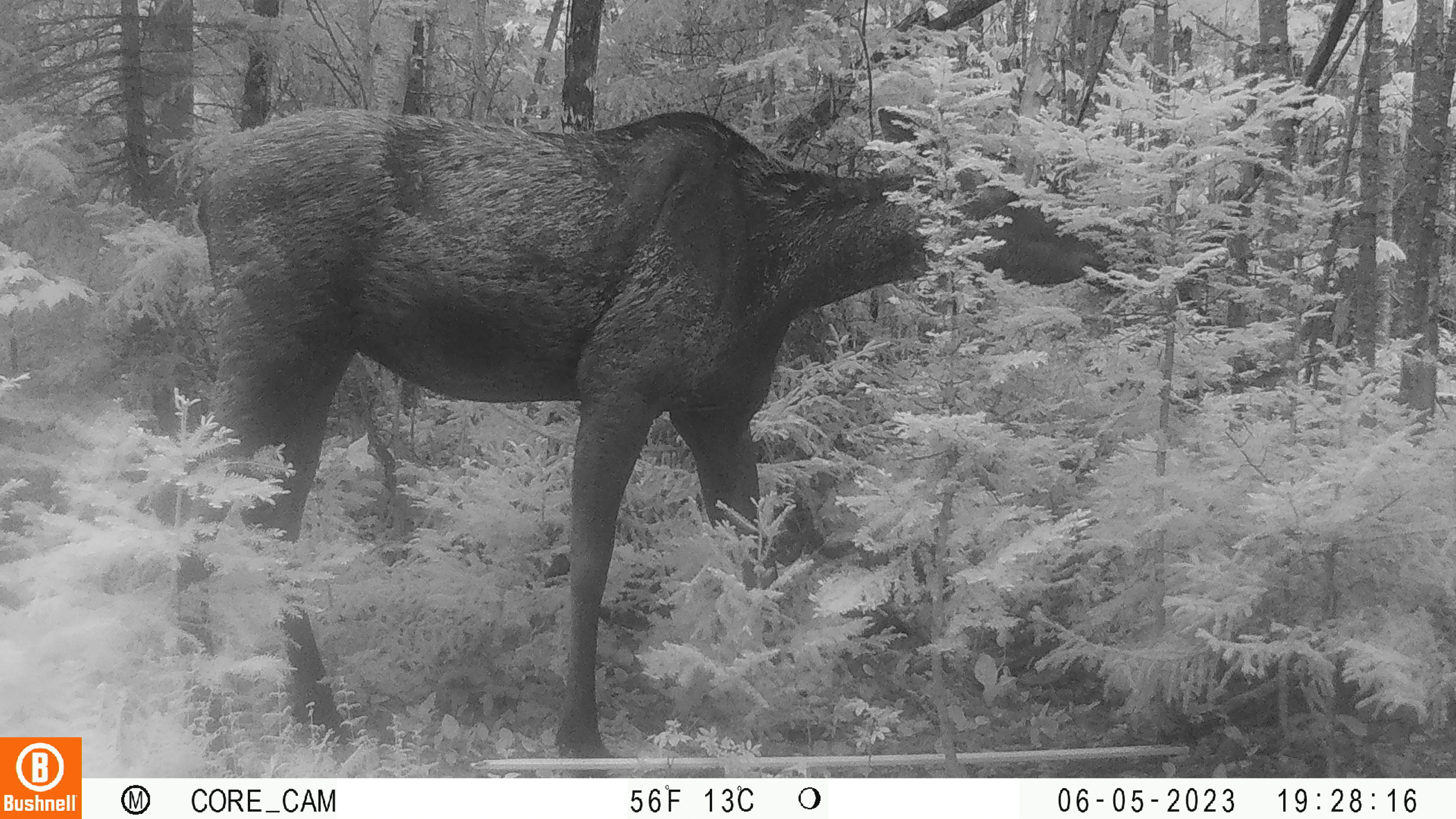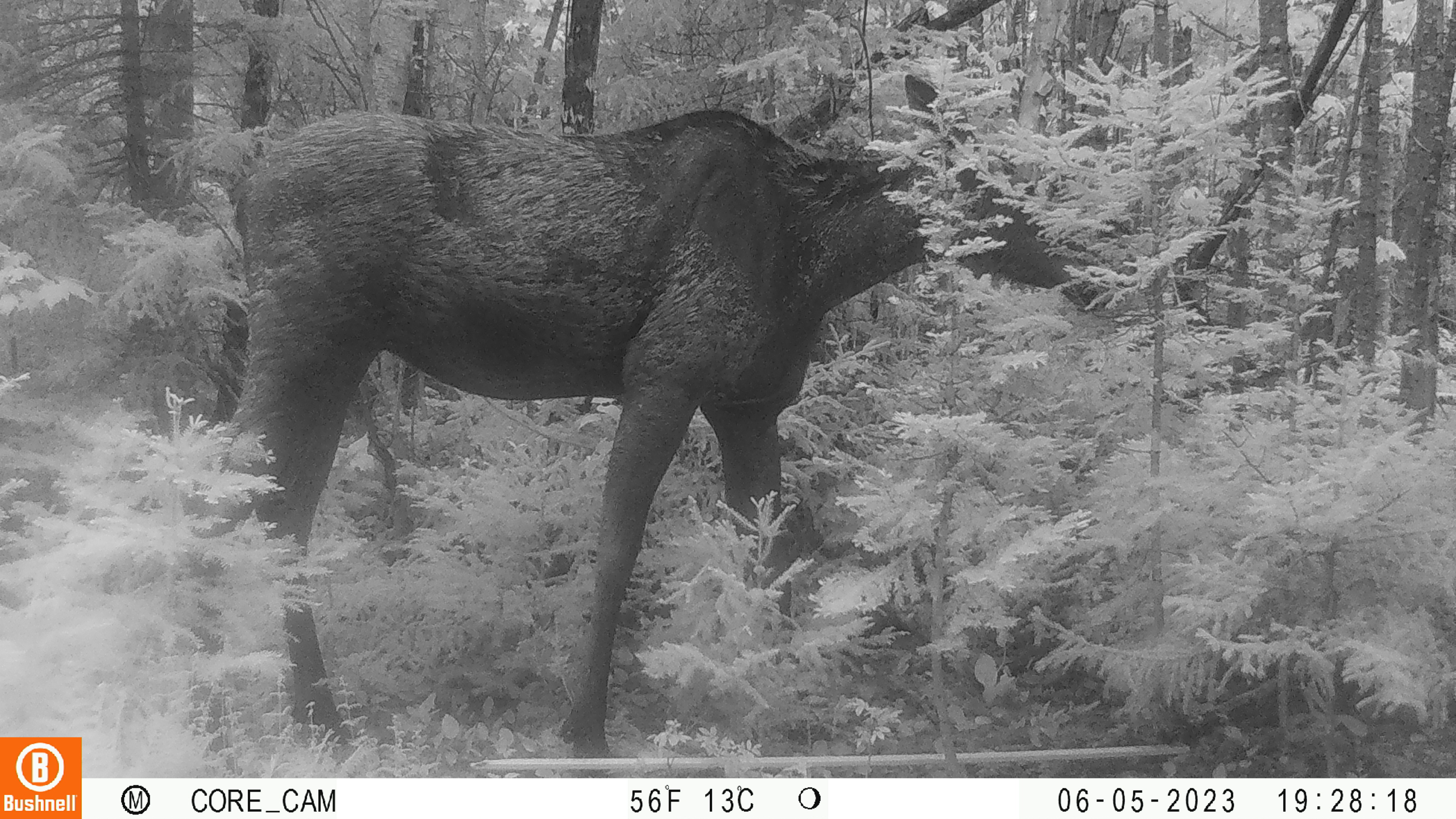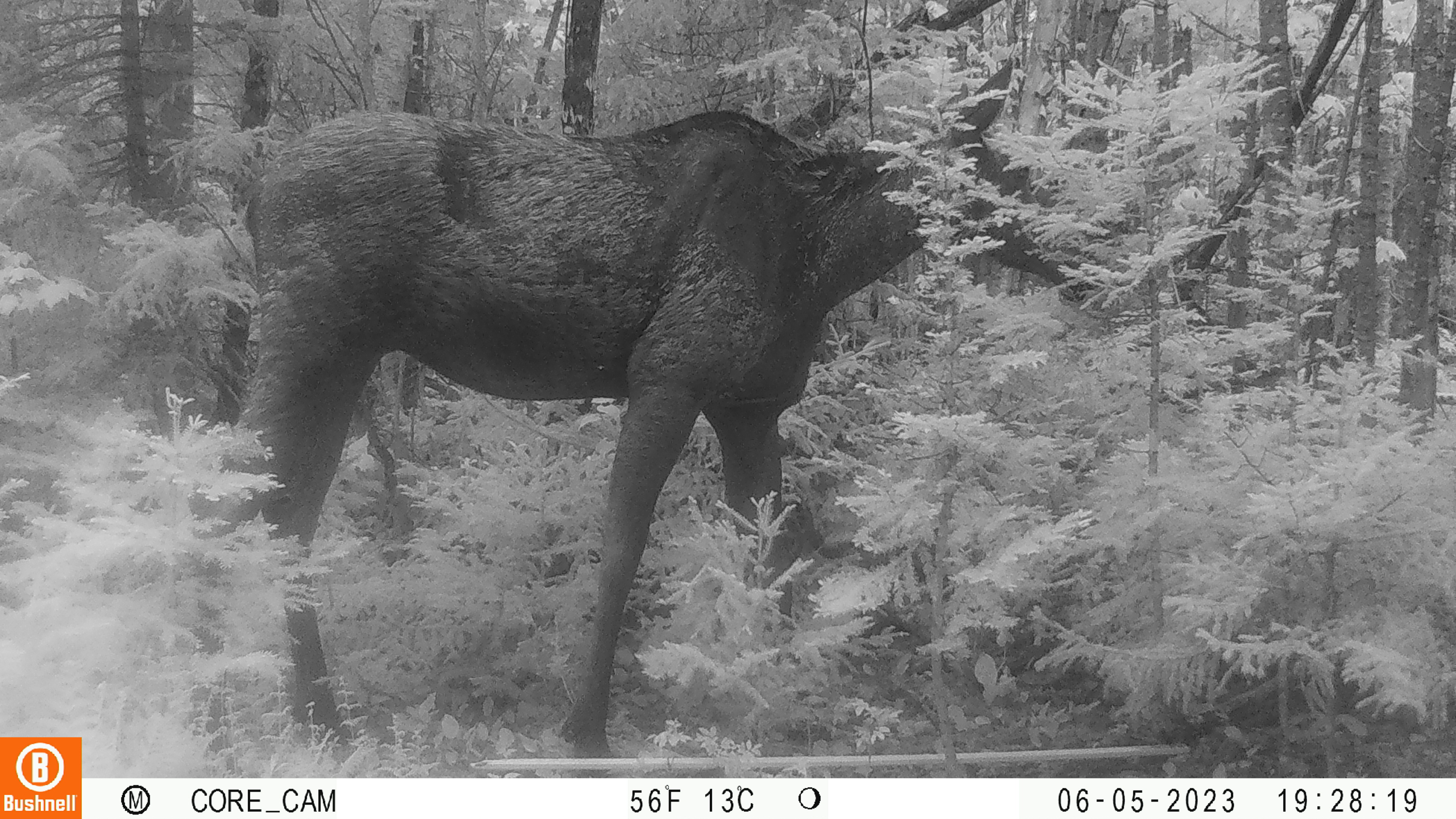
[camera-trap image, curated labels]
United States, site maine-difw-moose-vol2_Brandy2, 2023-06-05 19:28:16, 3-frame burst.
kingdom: Animalia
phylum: Chordata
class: Mammalia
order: Artiodactyla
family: Cervidae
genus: Alces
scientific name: Alces alces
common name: moose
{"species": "moose (Alces alces)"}